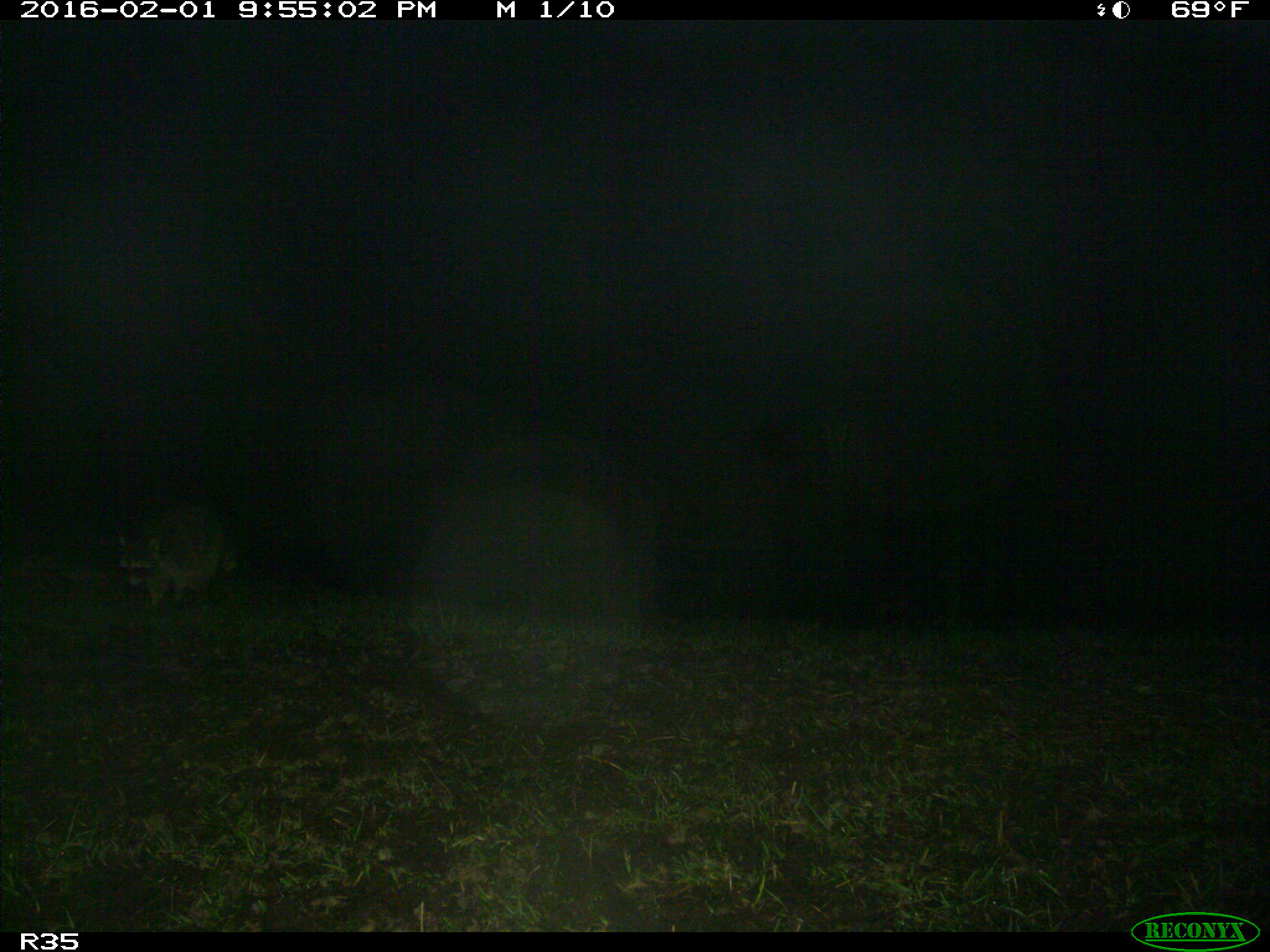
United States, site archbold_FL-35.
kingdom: Animalia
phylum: Chordata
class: Mammalia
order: Carnivora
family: Procyonidae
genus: Procyon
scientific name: Procyon lotor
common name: common raccoon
Procyon lotor (common raccoon).